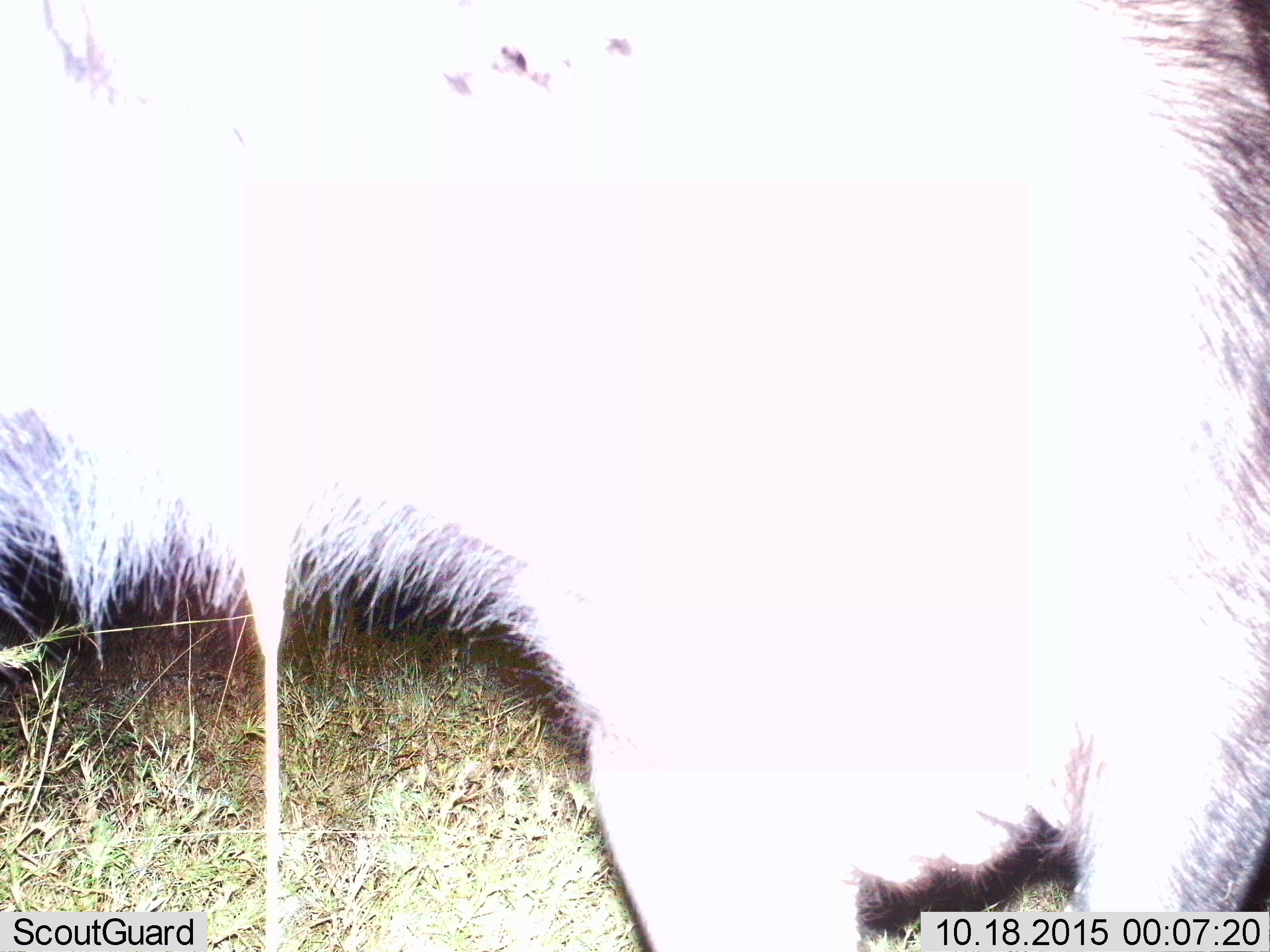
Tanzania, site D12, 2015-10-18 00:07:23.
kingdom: Animalia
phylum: Chordata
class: Mammalia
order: Artiodactyla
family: Bovidae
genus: Syncerus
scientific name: Syncerus caffer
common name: cape buffalo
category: buffalo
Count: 1.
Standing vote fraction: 100%.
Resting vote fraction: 0%.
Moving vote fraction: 0%.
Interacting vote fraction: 0%.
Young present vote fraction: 0%.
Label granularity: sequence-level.